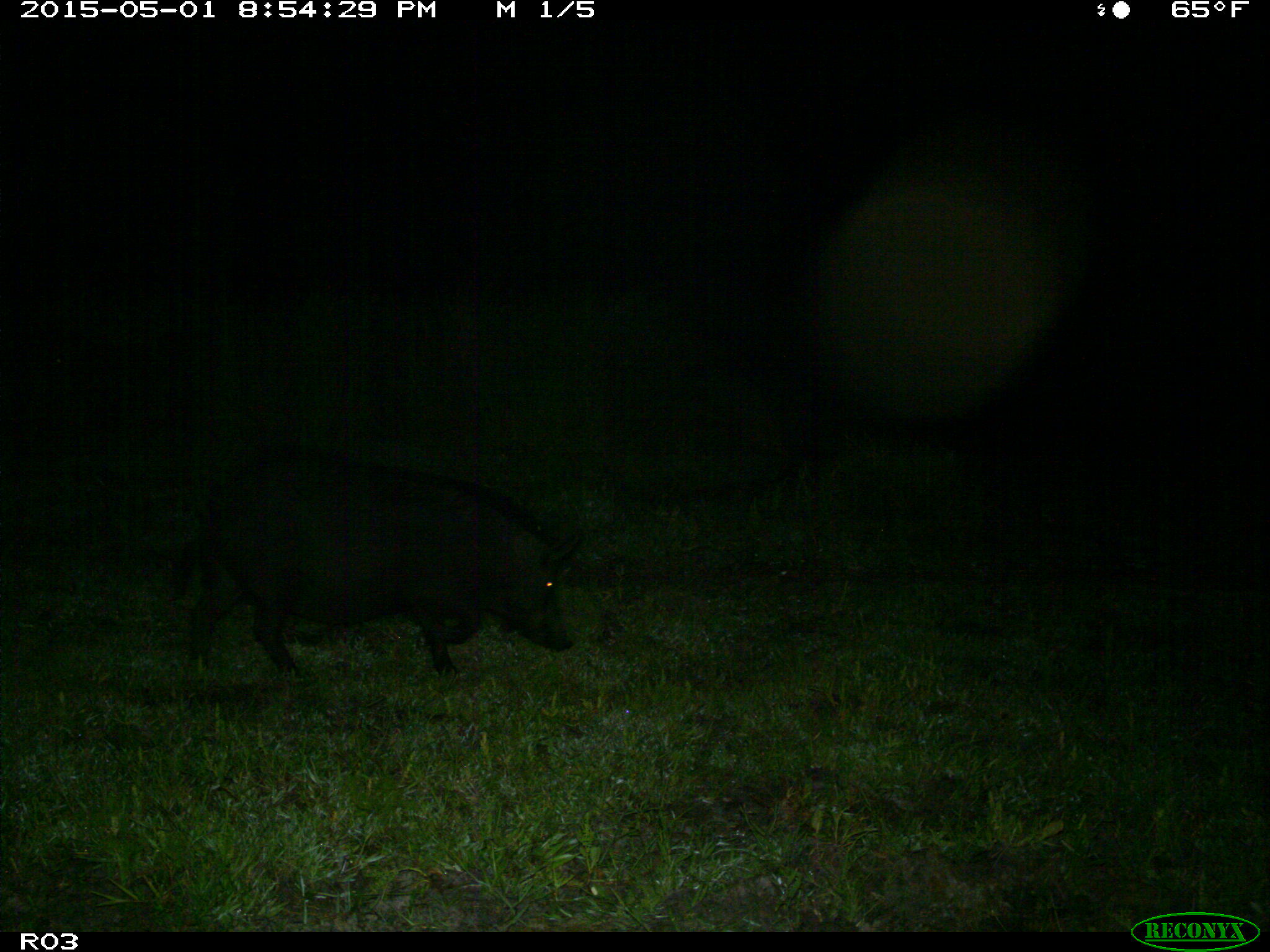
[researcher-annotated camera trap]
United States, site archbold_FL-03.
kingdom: Animalia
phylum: Chordata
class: Mammalia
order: Artiodactyla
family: Suidae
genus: Sus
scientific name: Sus scrofa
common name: wild boar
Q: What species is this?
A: Sus scrofa (wild boar).